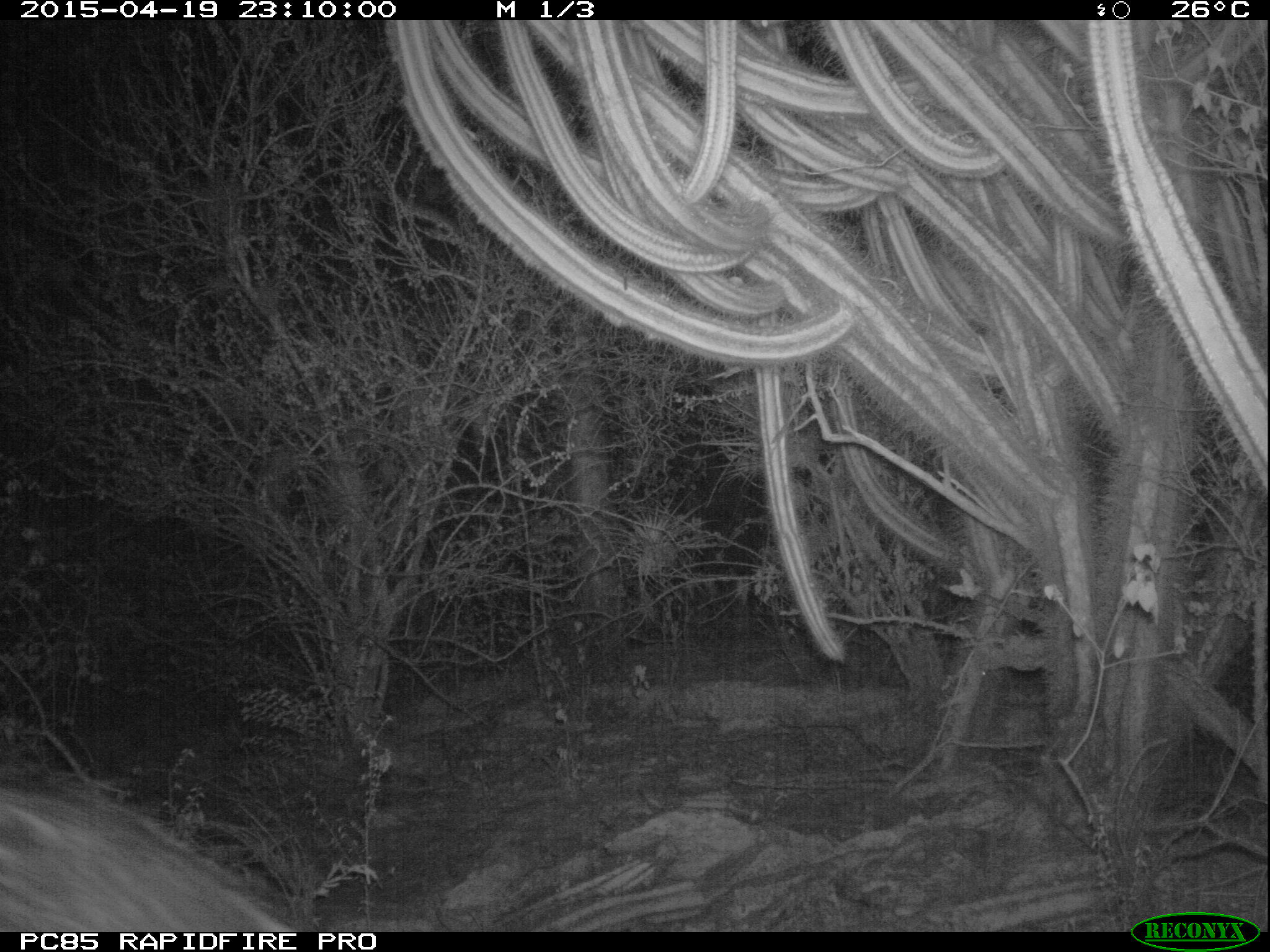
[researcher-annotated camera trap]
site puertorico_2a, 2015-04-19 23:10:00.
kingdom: Animalia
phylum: Chordata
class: Mammalia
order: Artiodactyla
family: Suidae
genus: Sus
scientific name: Sus scrofa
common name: pig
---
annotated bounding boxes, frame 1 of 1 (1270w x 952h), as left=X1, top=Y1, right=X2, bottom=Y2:
pig: left=0, top=785, right=294, bottom=932